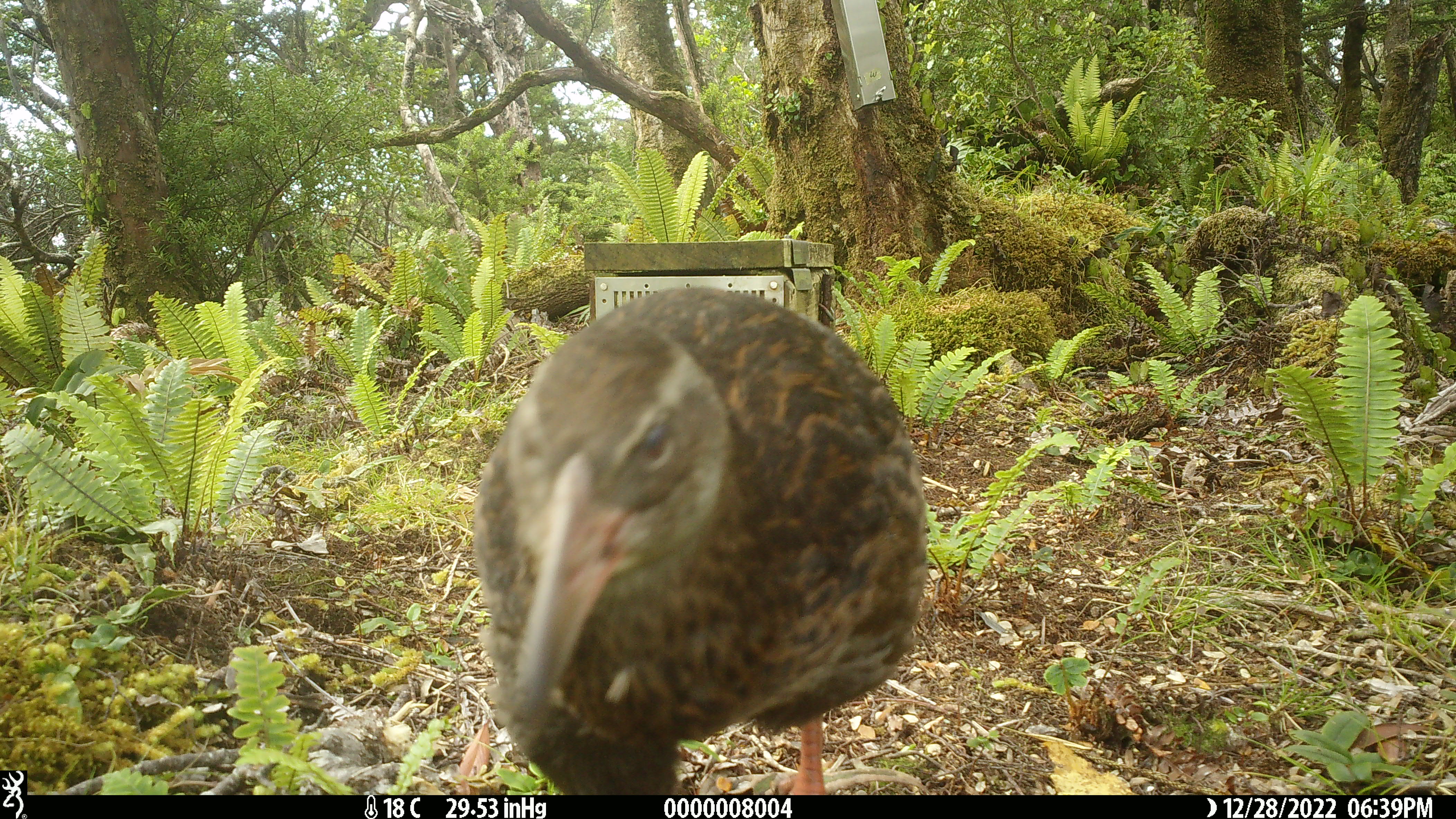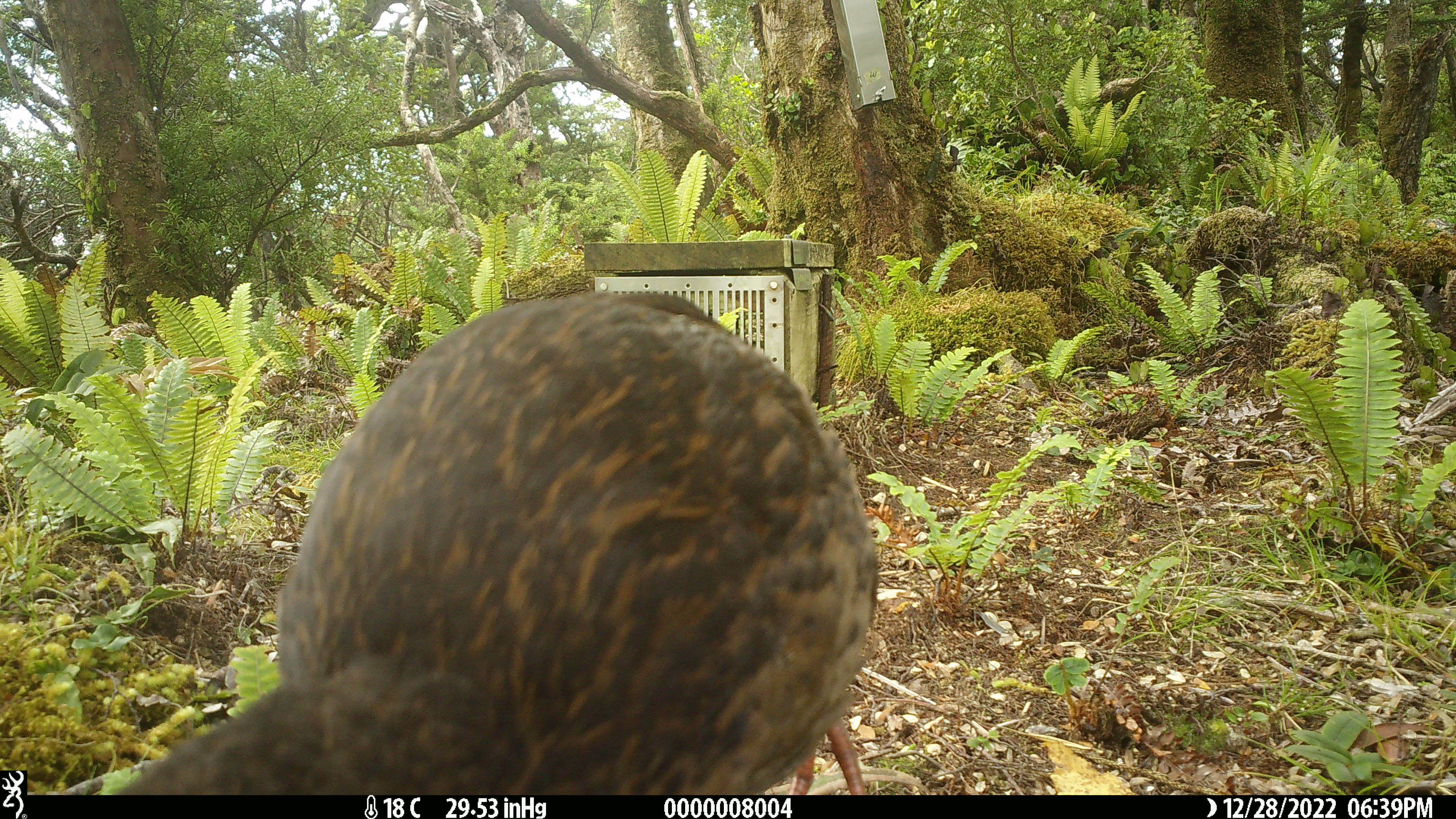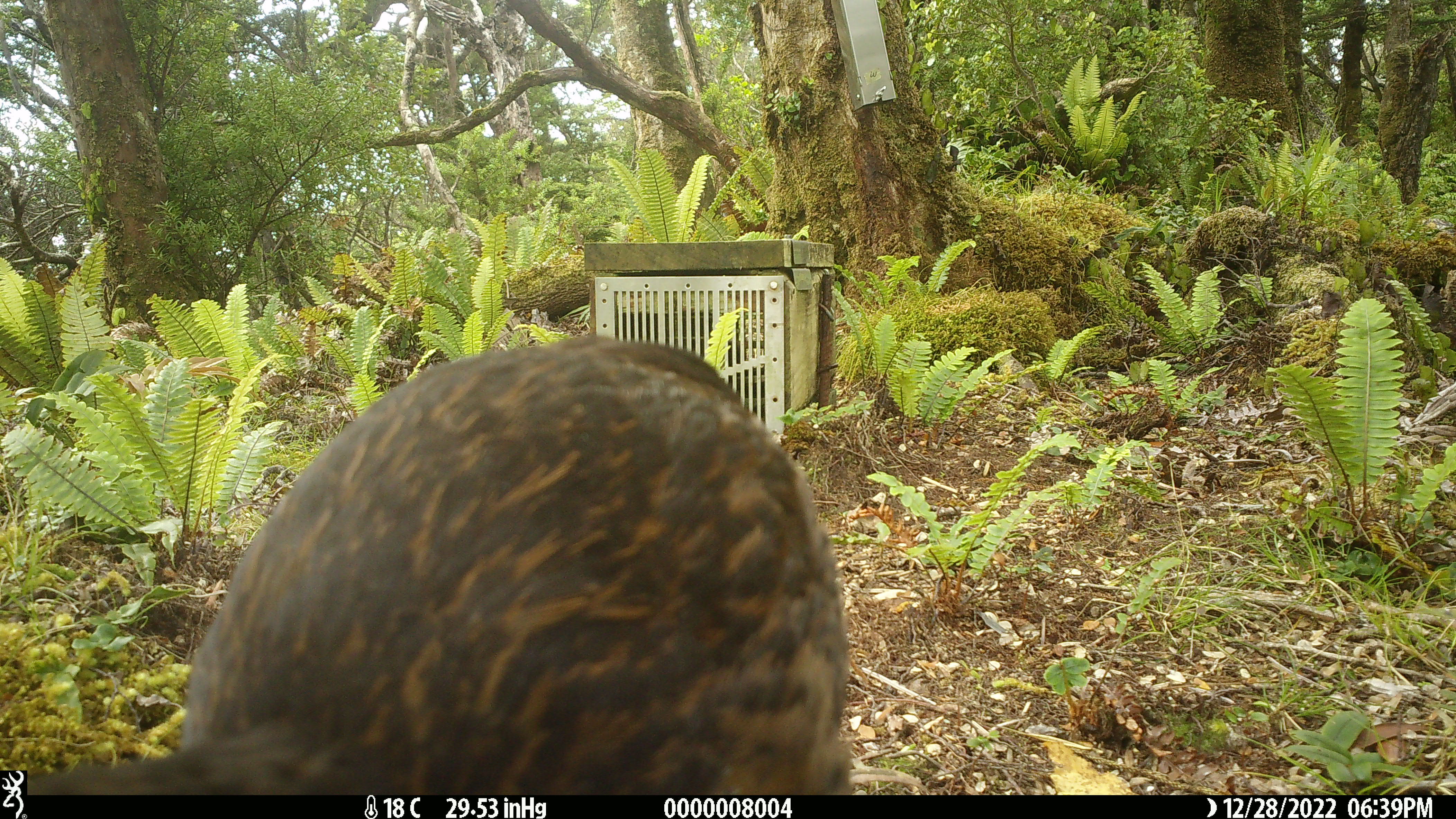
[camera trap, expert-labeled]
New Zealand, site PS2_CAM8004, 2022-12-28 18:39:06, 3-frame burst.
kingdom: Animalia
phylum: Chordata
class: Aves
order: Gruiformes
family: Rallidae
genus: Gallirallus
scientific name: Gallirallus australis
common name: weka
Weka (Gallirallus australis).